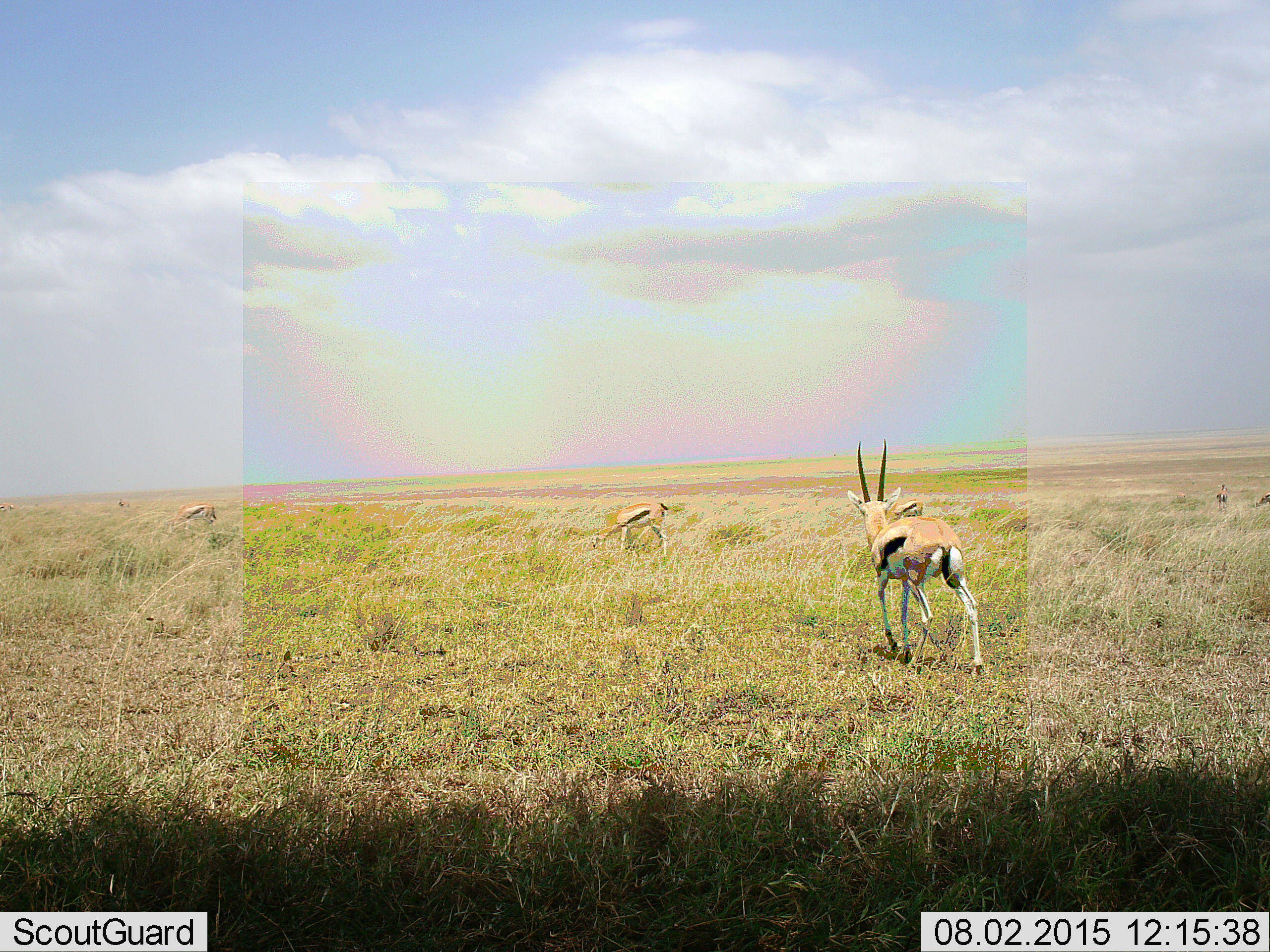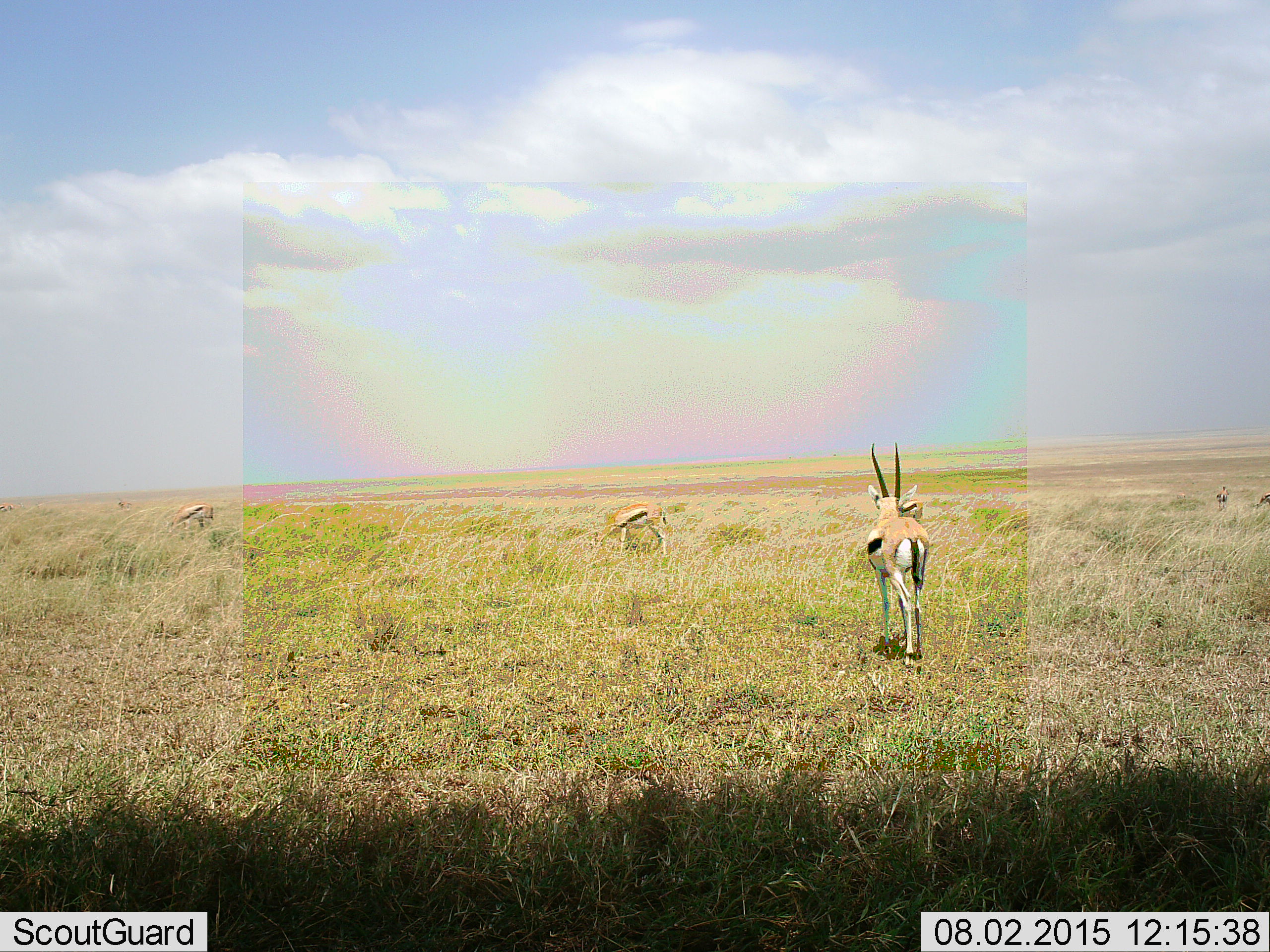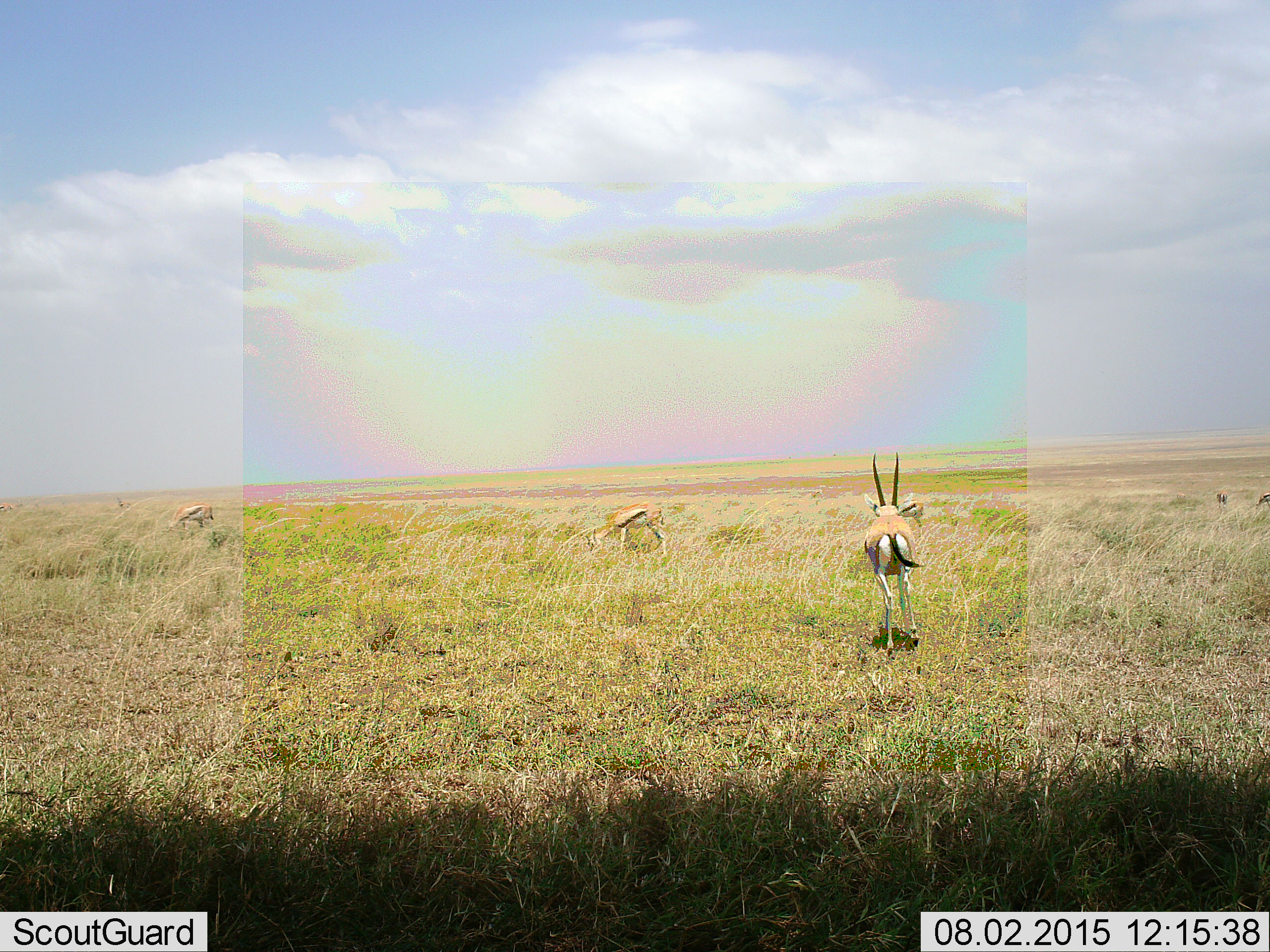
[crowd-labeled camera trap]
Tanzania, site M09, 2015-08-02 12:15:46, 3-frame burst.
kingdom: Animalia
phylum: Chordata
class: Mammalia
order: Artiodactyla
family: Bovidae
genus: Eudorcas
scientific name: Eudorcas thomsonii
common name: thomson's gazelle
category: gazellethomsons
Gazellethomsons (thomson's gazelle) (Eudorcas thomsonii), count 6. Behavior (volunteer vote fractions): standing 70%, resting 20%, moving 90%, interacting 10%. Young present (vote fraction): 0%. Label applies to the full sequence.